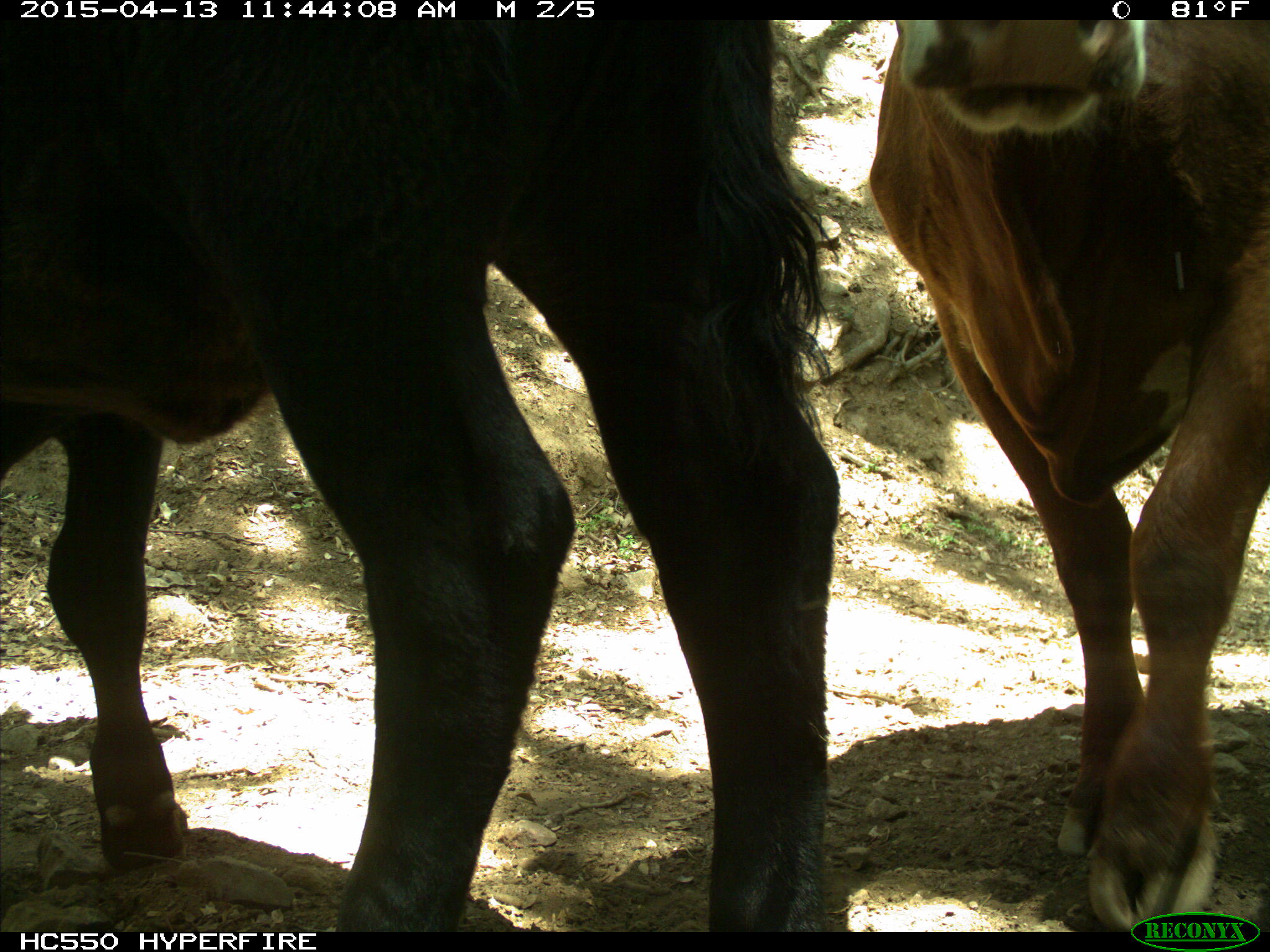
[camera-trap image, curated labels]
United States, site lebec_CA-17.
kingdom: Animalia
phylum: Chordata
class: Mammalia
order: Artiodactyla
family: Bovidae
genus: Bos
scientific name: Bos taurus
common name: domestic cow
Bos taurus (domestic cow).